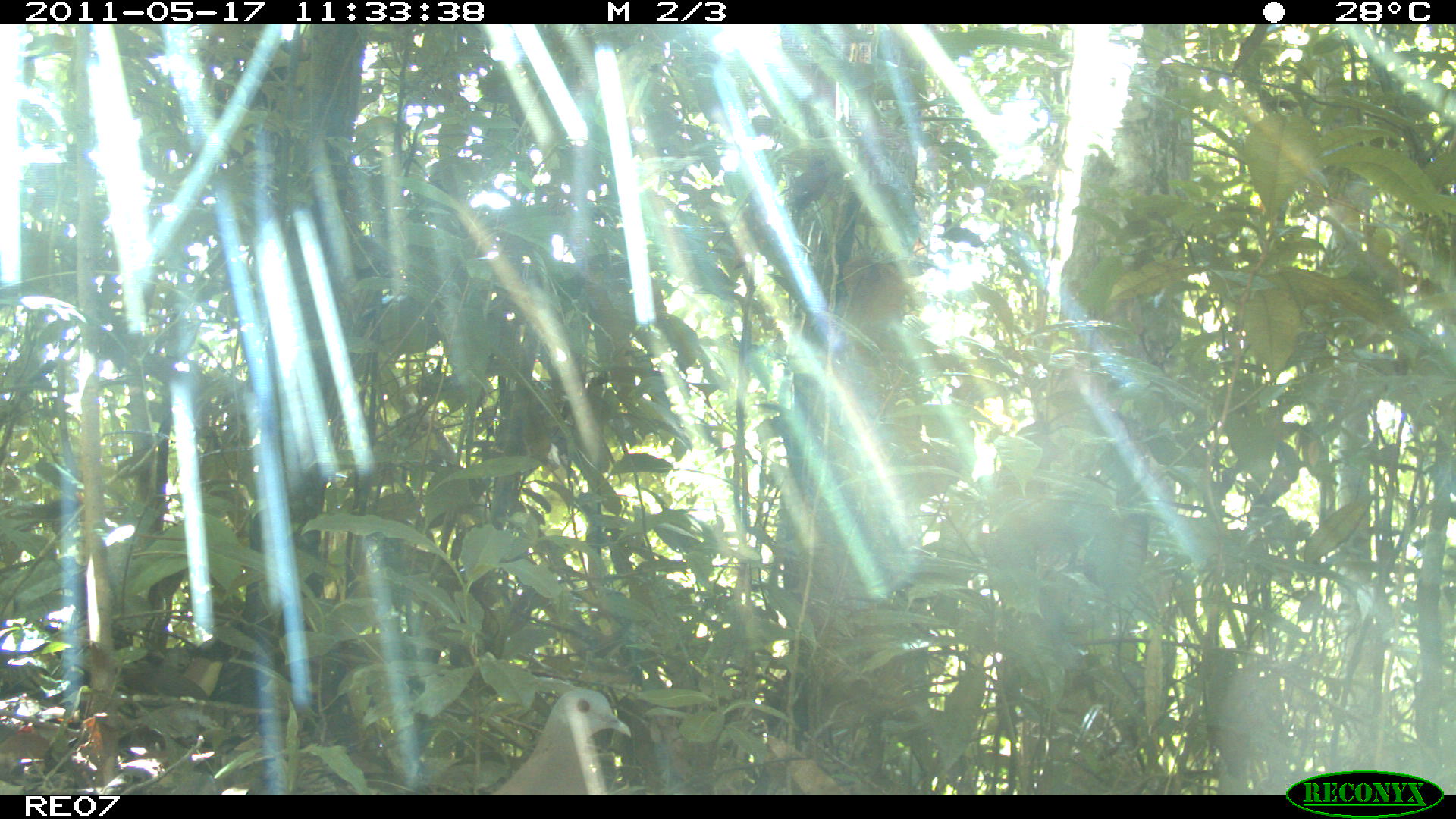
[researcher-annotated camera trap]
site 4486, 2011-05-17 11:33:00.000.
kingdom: Animalia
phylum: Chordata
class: Aves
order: Columbiformes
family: Columbidae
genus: Streptopelia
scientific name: Streptopelia picturata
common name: malagasy turtle dove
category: nesoenas picturata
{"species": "nesoenas picturata (malagasy turtle dove) (Streptopelia picturata)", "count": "1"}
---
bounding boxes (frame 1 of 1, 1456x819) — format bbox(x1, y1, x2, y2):
nesoenas picturata: bbox(496, 687, 632, 793)